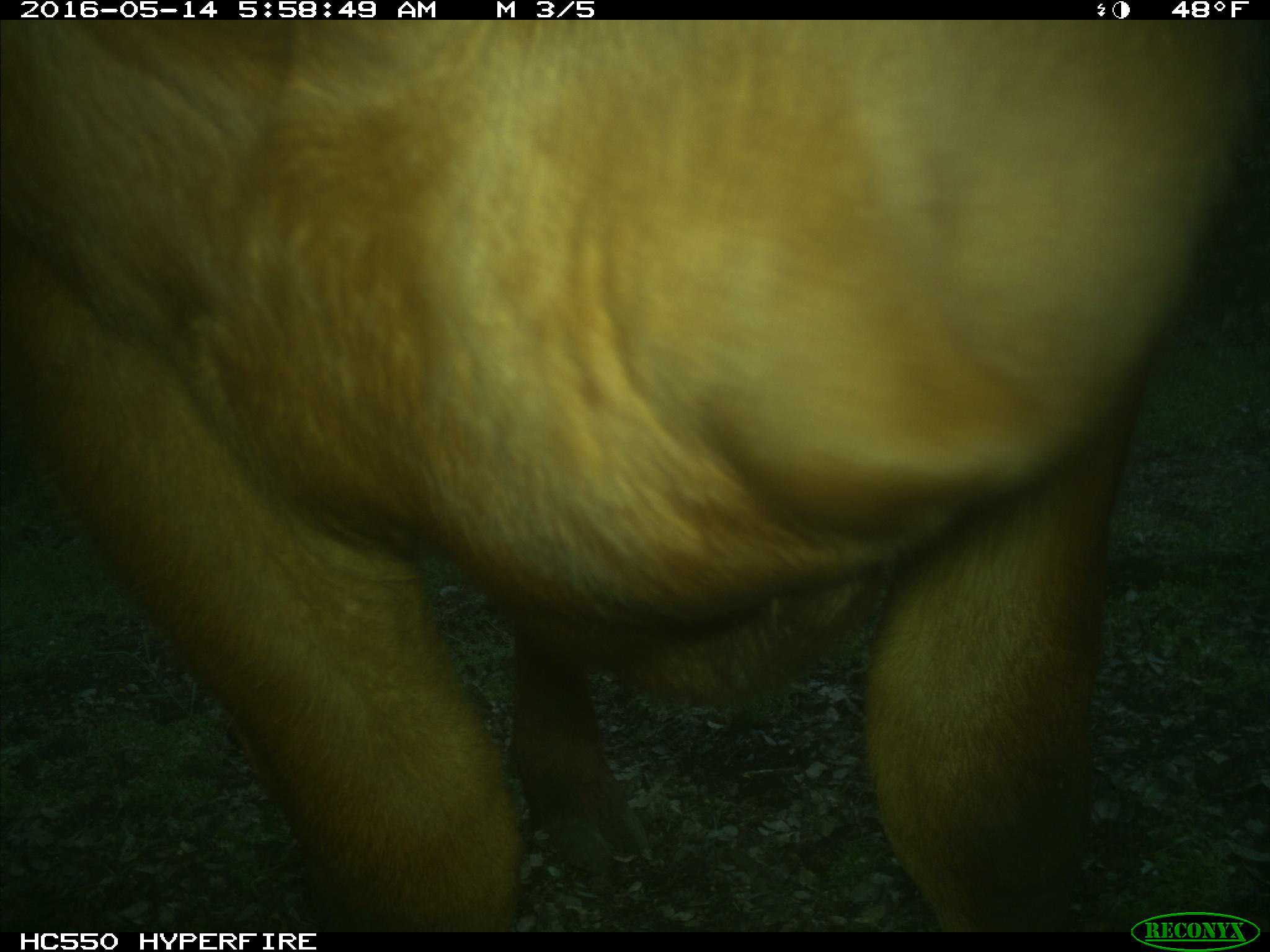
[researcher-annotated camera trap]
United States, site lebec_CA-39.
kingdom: Animalia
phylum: Chordata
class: Mammalia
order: Artiodactyla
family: Bovidae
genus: Bos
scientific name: Bos taurus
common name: domestic cow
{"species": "Bos taurus (domestic cow)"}